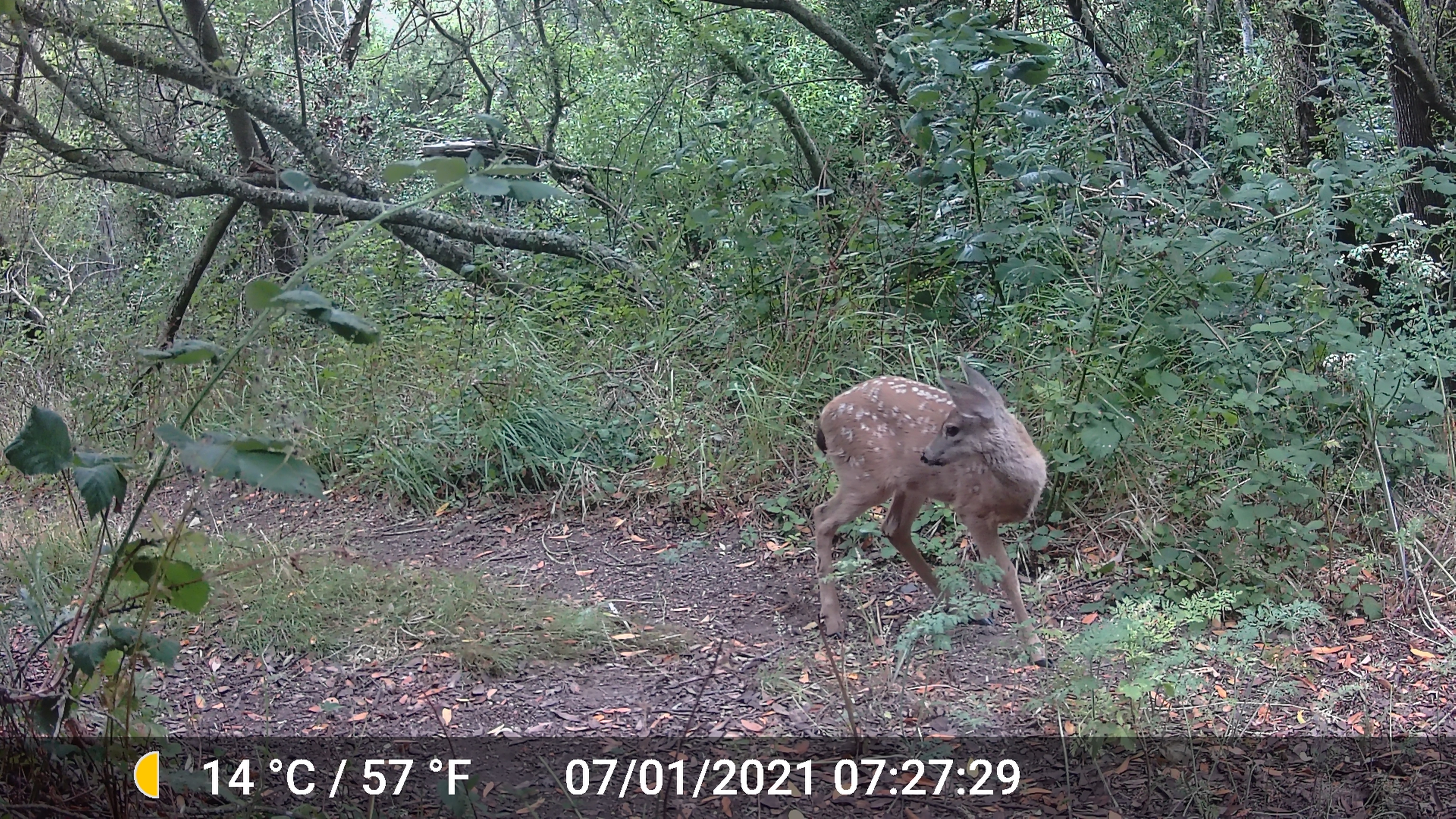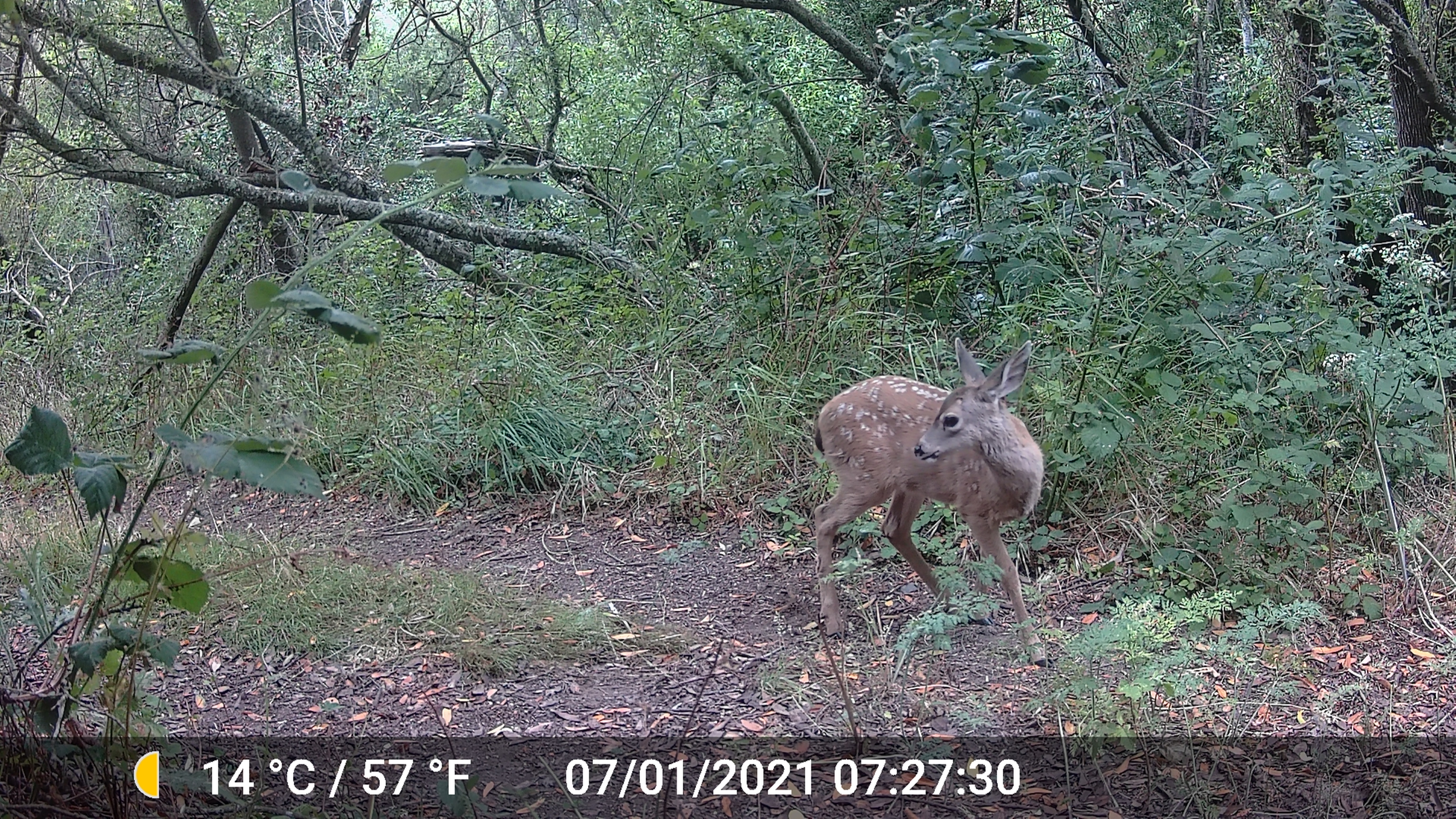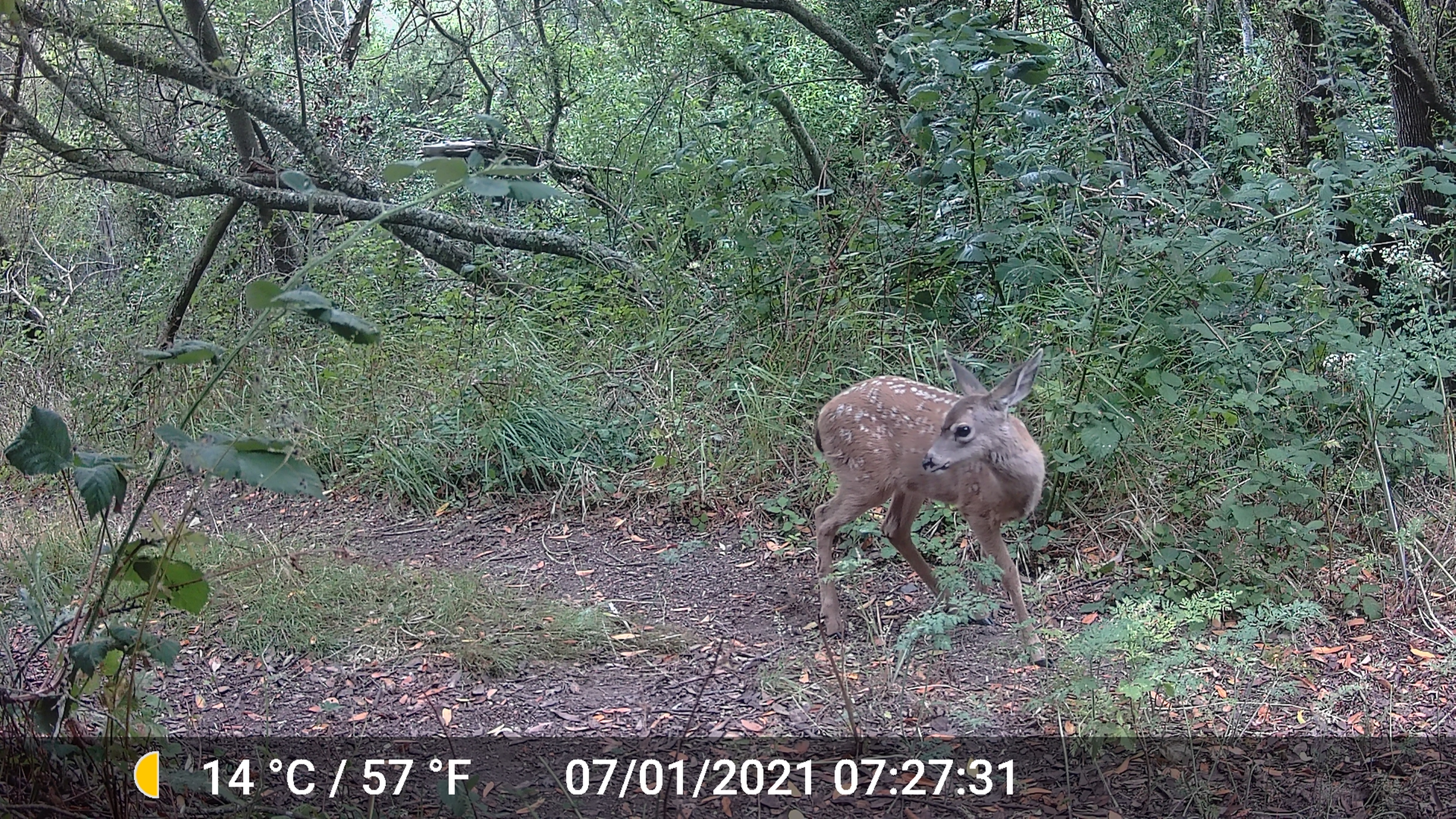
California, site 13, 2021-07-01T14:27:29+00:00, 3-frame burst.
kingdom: Animalia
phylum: Chordata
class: Mammalia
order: Artiodactyla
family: Cervidae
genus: Odocoileus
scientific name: Odocoileus hemionus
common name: mule deer